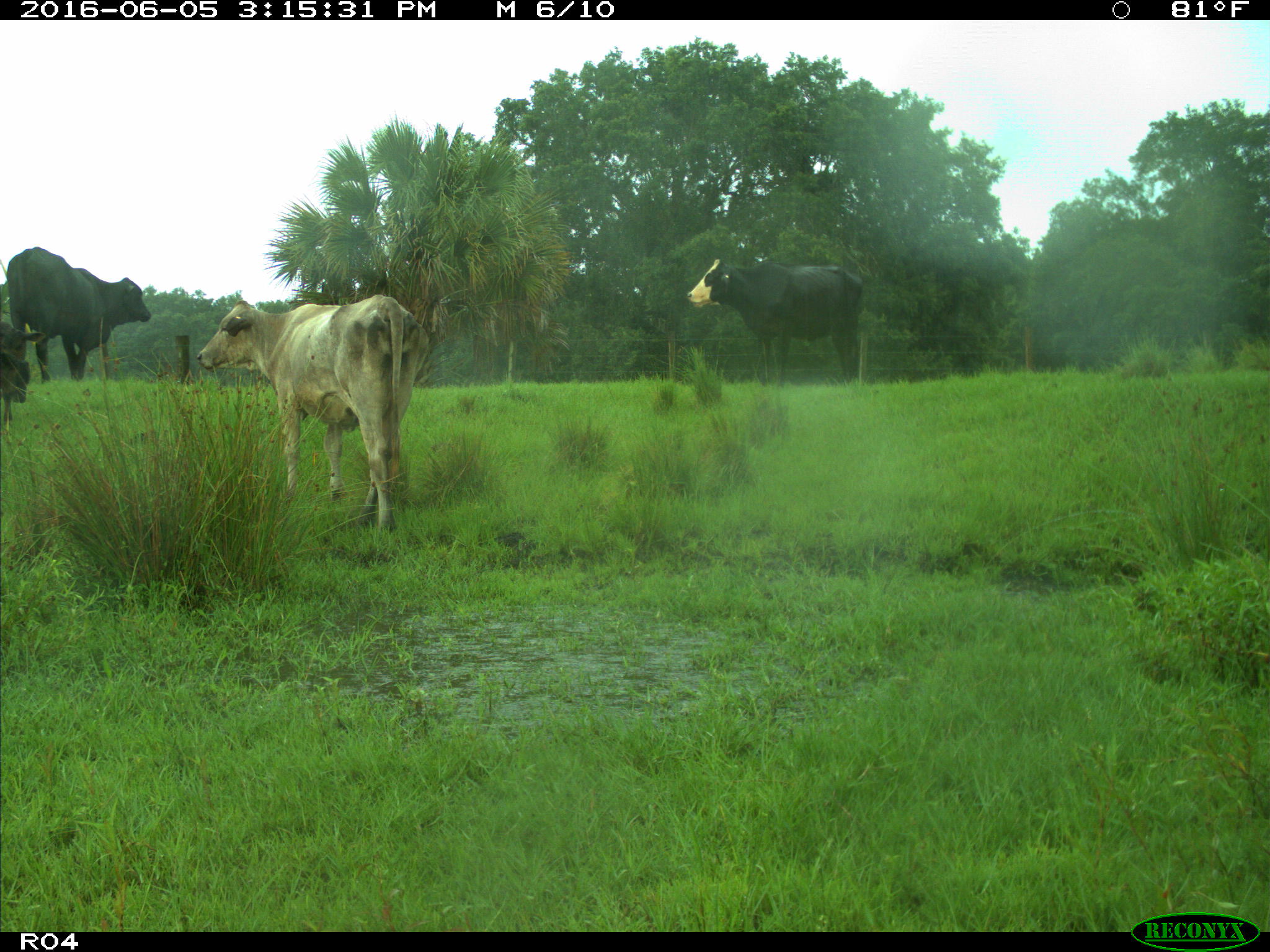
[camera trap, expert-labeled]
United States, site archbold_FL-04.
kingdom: Animalia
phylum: Chordata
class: Mammalia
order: Artiodactyla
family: Bovidae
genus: Bos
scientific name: Bos taurus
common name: domestic cow